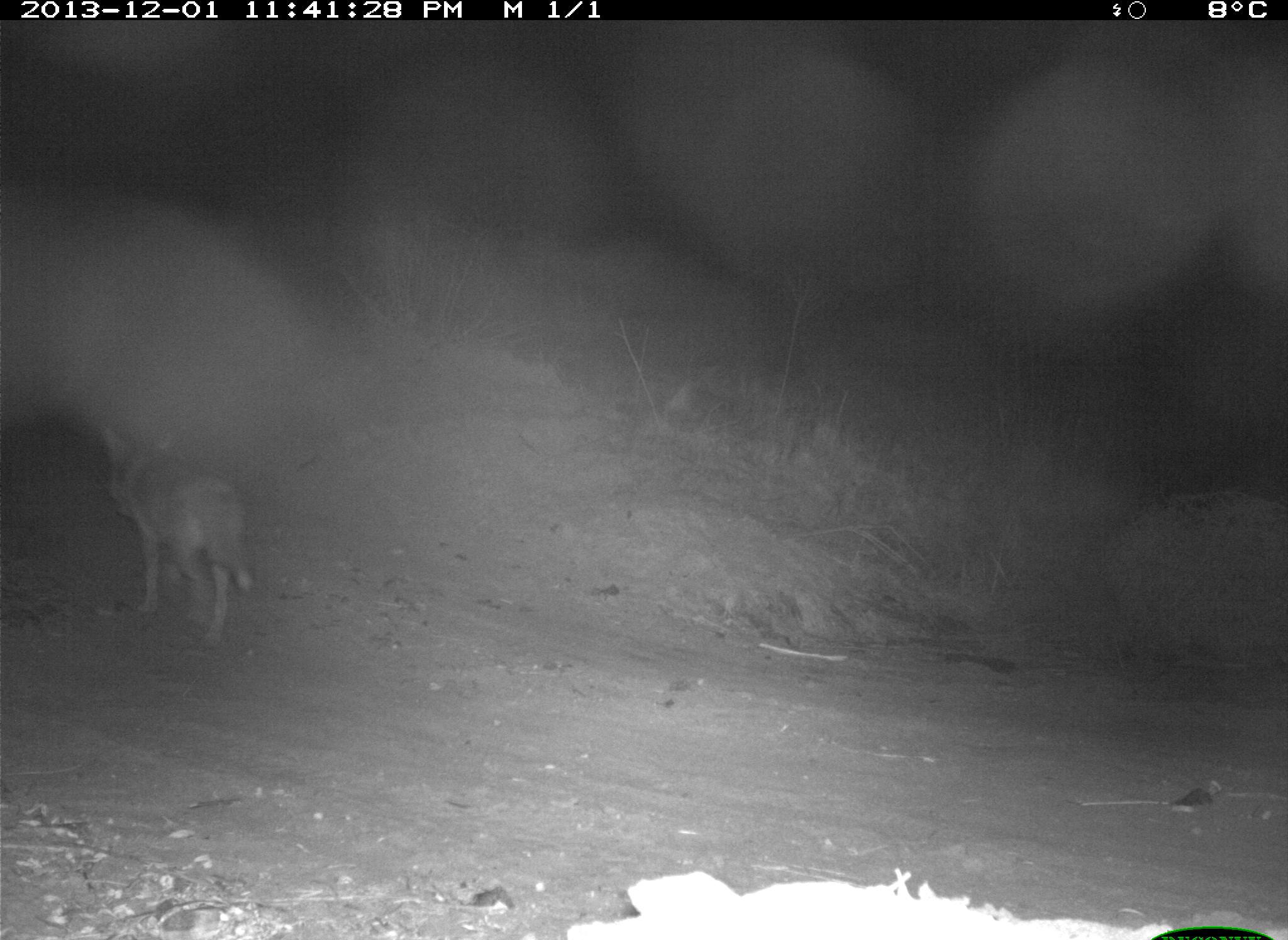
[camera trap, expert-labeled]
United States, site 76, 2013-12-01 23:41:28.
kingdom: Animalia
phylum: Chordata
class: Mammalia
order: Carnivora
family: Canidae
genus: Canis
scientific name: Canis latrans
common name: coyote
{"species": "coyote (Canis latrans)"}